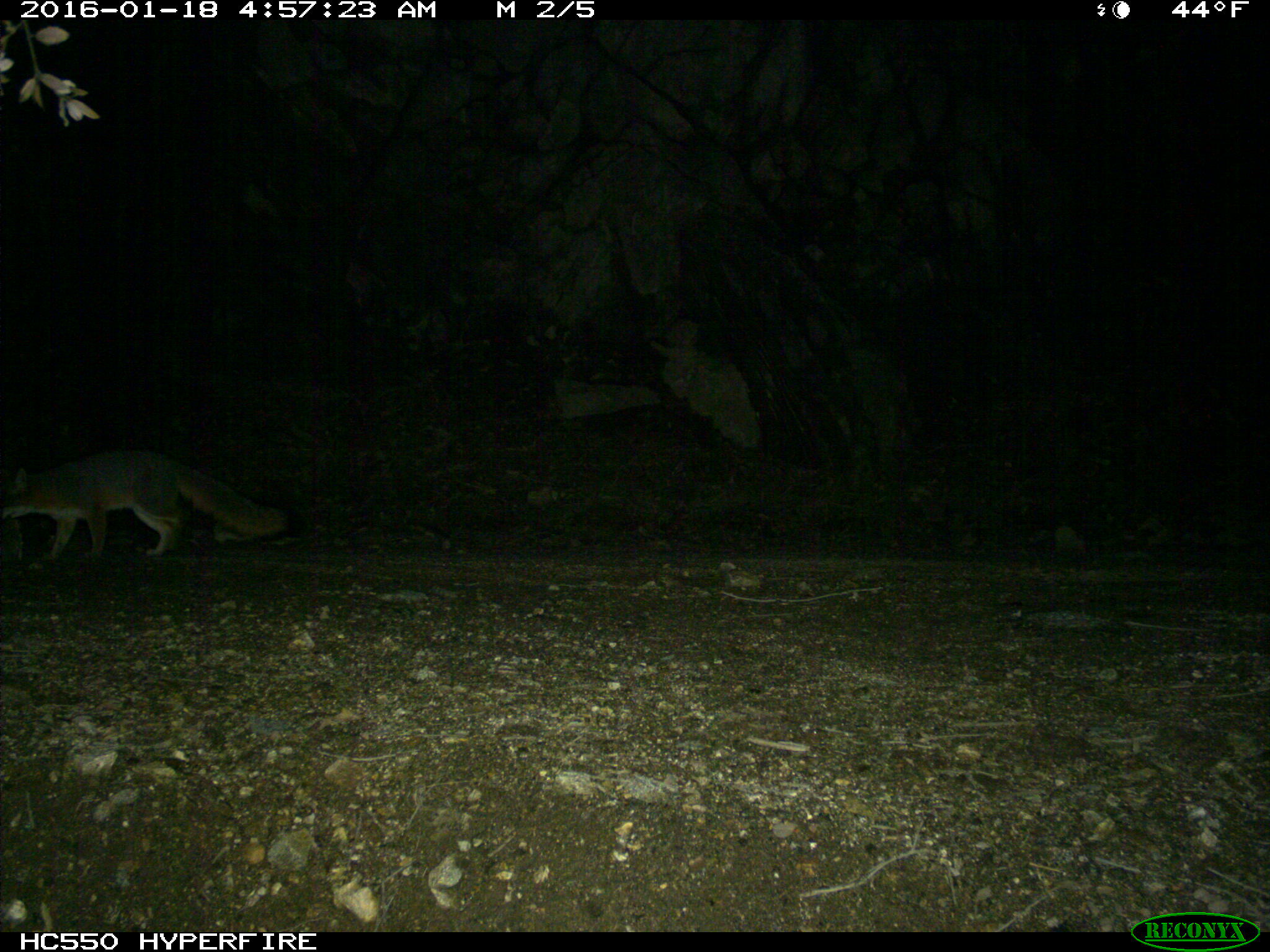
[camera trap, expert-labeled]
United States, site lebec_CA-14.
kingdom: Animalia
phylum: Chordata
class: Mammalia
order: Carnivora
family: Canidae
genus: Urocyon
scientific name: Urocyon cinereoargenteus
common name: gray fox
Urocyon cinereoargenteus (gray fox).